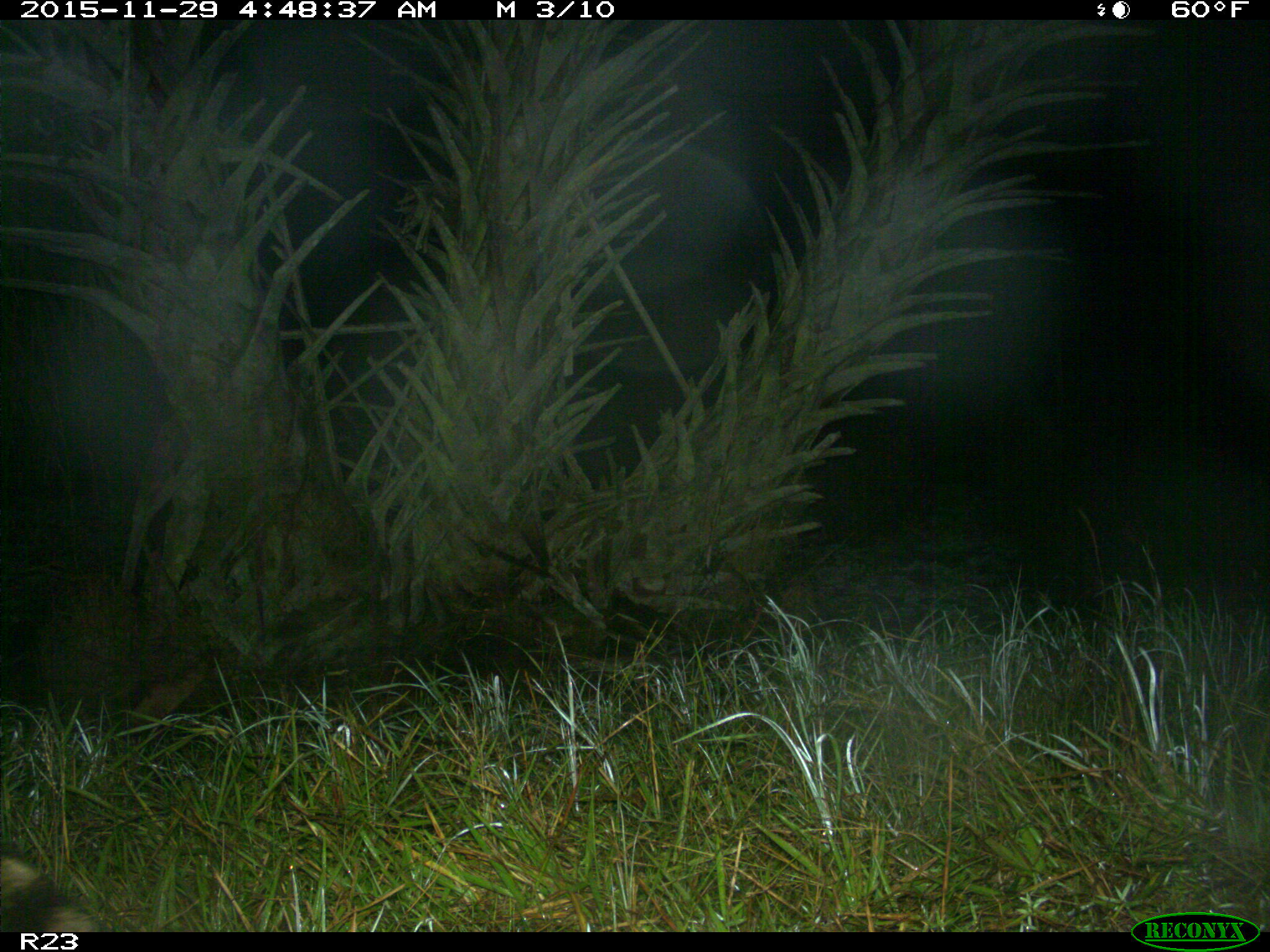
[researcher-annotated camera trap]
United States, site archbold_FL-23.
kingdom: Animalia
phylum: Chordata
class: Mammalia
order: Carnivora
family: Procyonidae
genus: Procyon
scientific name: Procyon lotor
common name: common raccoon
Procyon lotor (common raccoon).